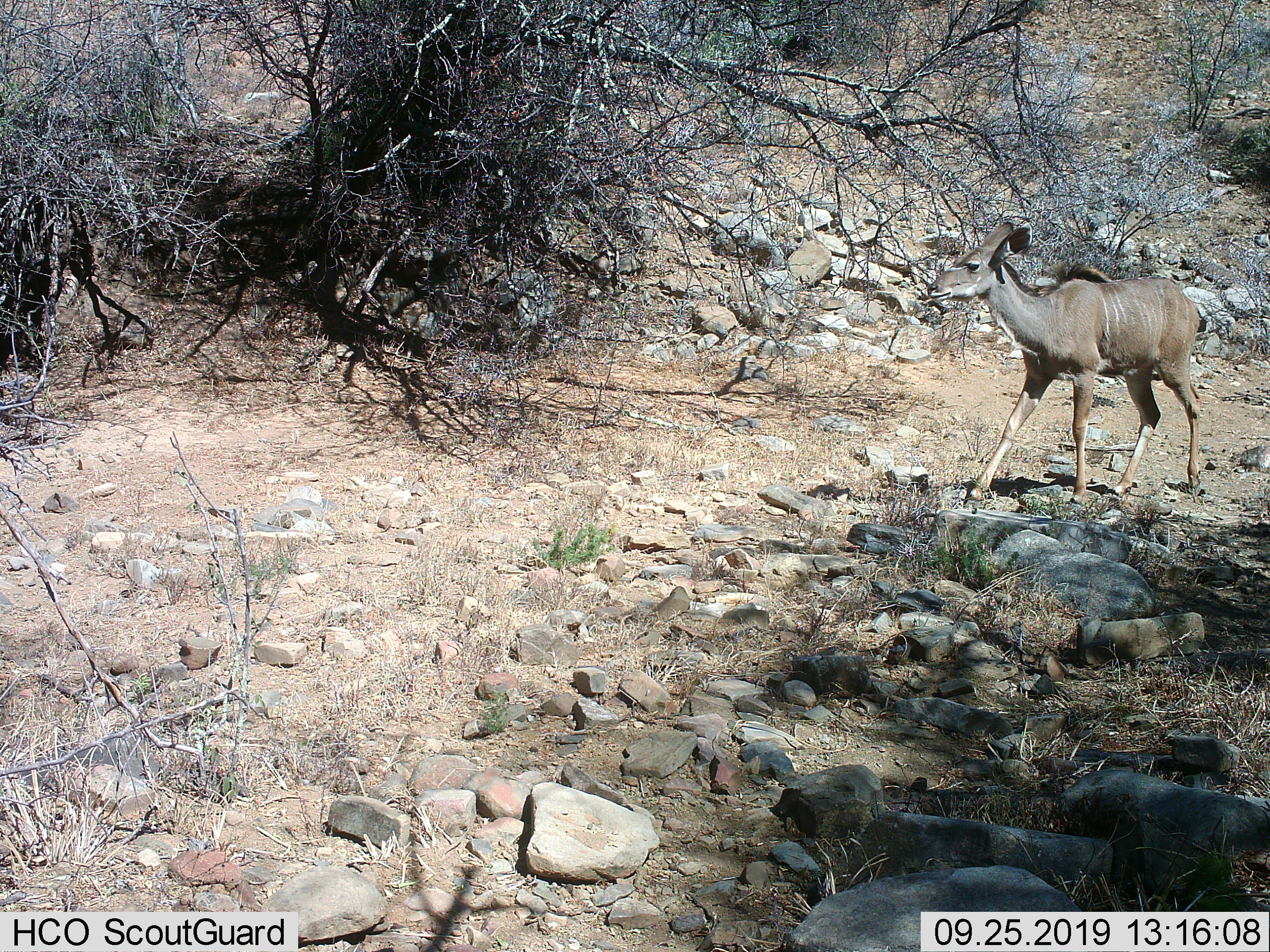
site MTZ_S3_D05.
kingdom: Animalia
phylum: Chordata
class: Mammalia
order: Artiodactyla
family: Bovidae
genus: Tragelaphus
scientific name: Tragelaphus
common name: kudu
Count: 1.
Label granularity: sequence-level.